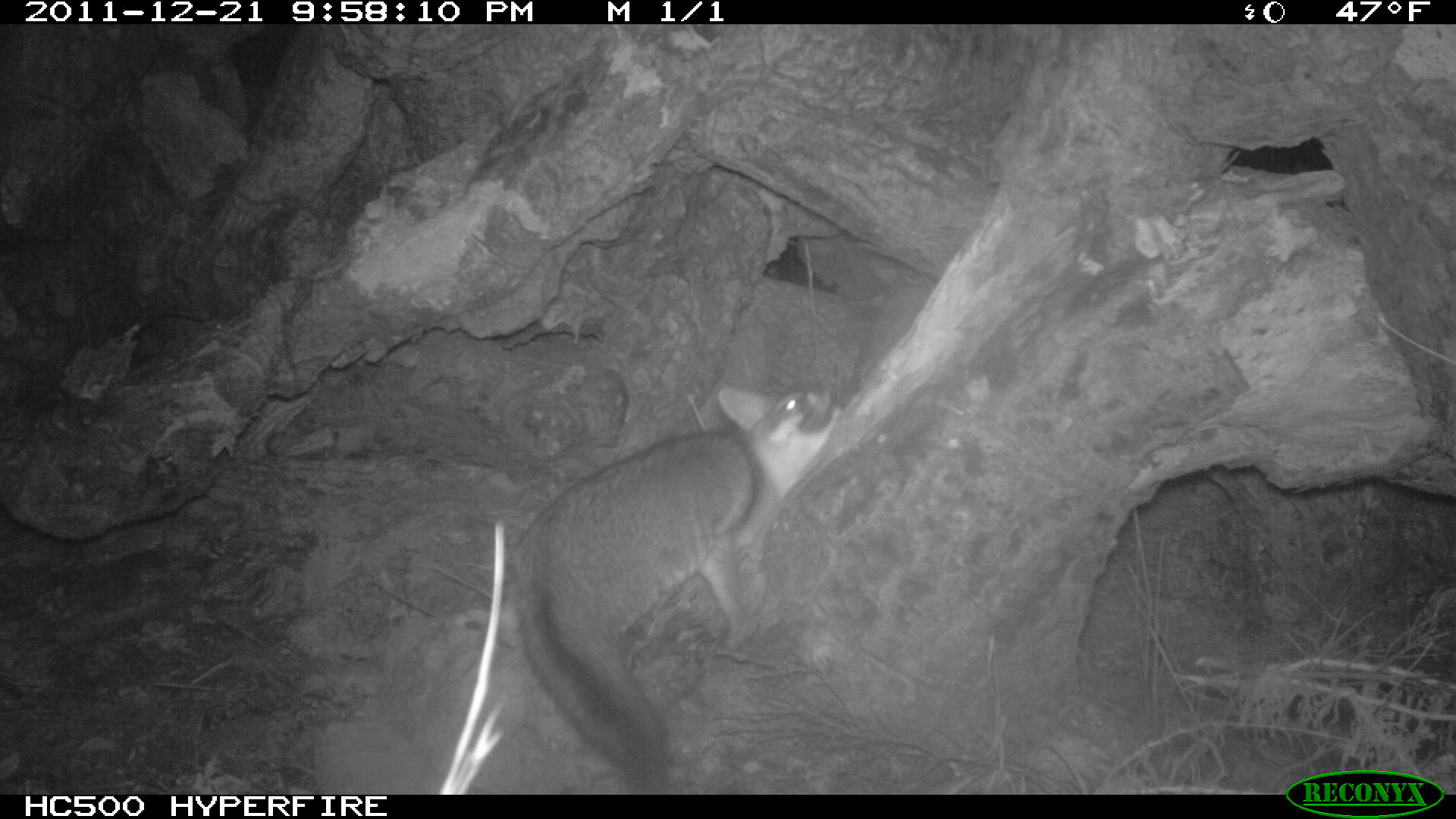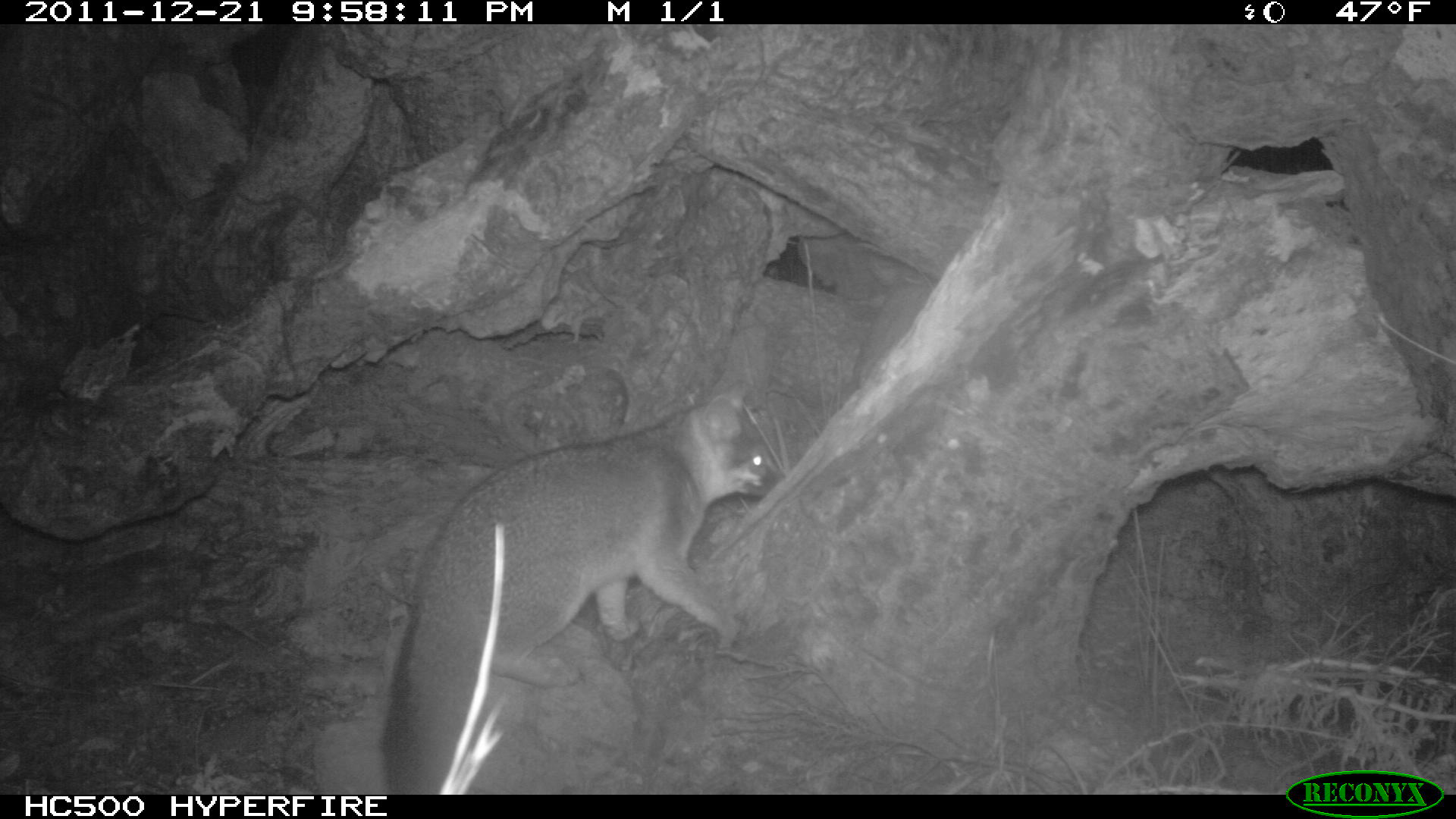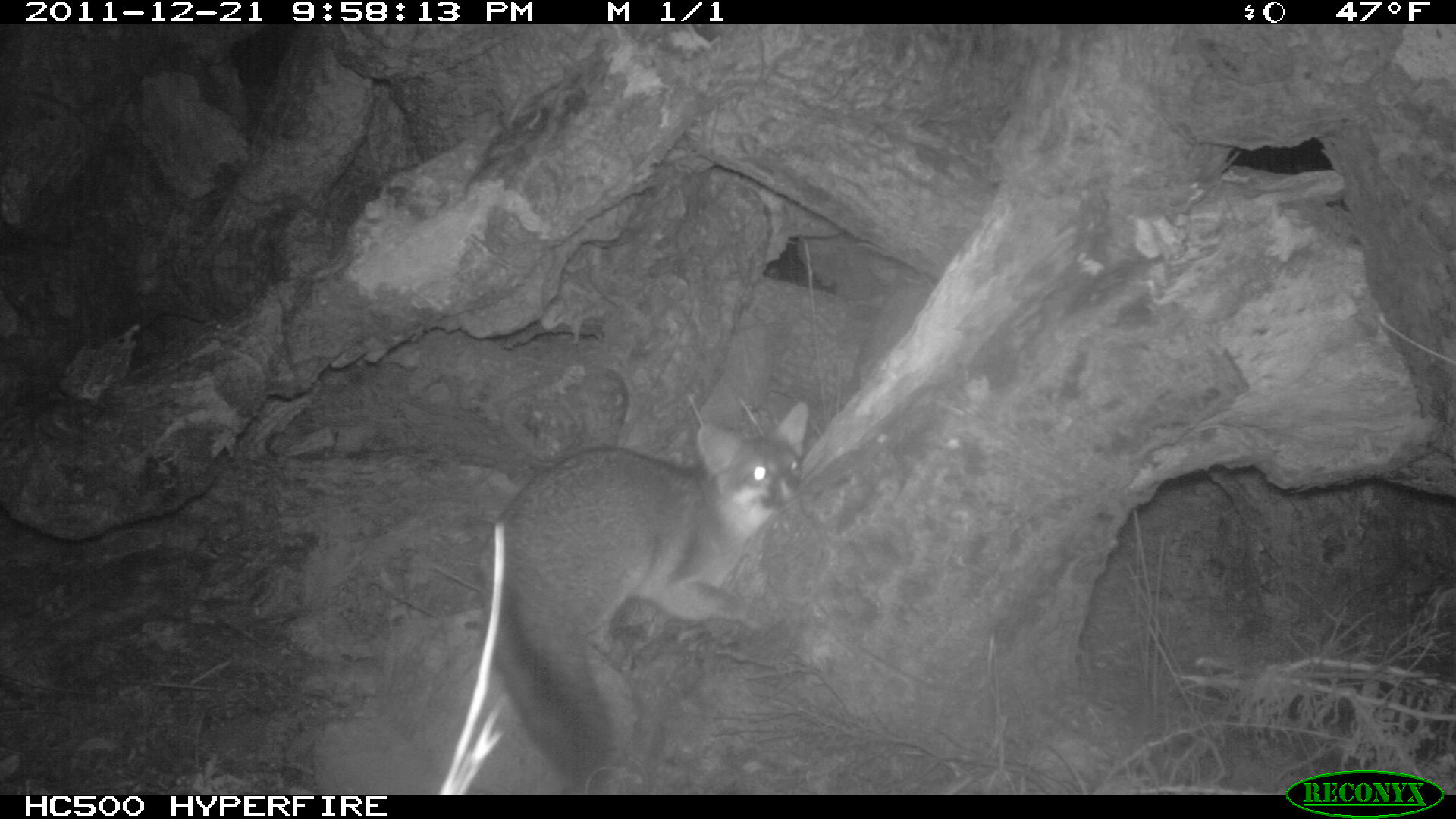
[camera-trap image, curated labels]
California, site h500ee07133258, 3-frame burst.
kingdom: Animalia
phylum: Chordata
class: Mammalia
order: Carnivora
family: Canidae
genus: Urocyon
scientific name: Urocyon littoralis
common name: island fox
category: fox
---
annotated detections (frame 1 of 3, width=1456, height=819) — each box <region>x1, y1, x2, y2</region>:
fox: <region>510, 384, 847, 793</region>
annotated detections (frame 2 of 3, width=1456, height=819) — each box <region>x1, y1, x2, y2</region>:
fox: <region>380, 378, 784, 794</region>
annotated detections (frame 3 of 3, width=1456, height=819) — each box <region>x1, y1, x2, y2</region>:
fox: <region>478, 401, 810, 794</region>